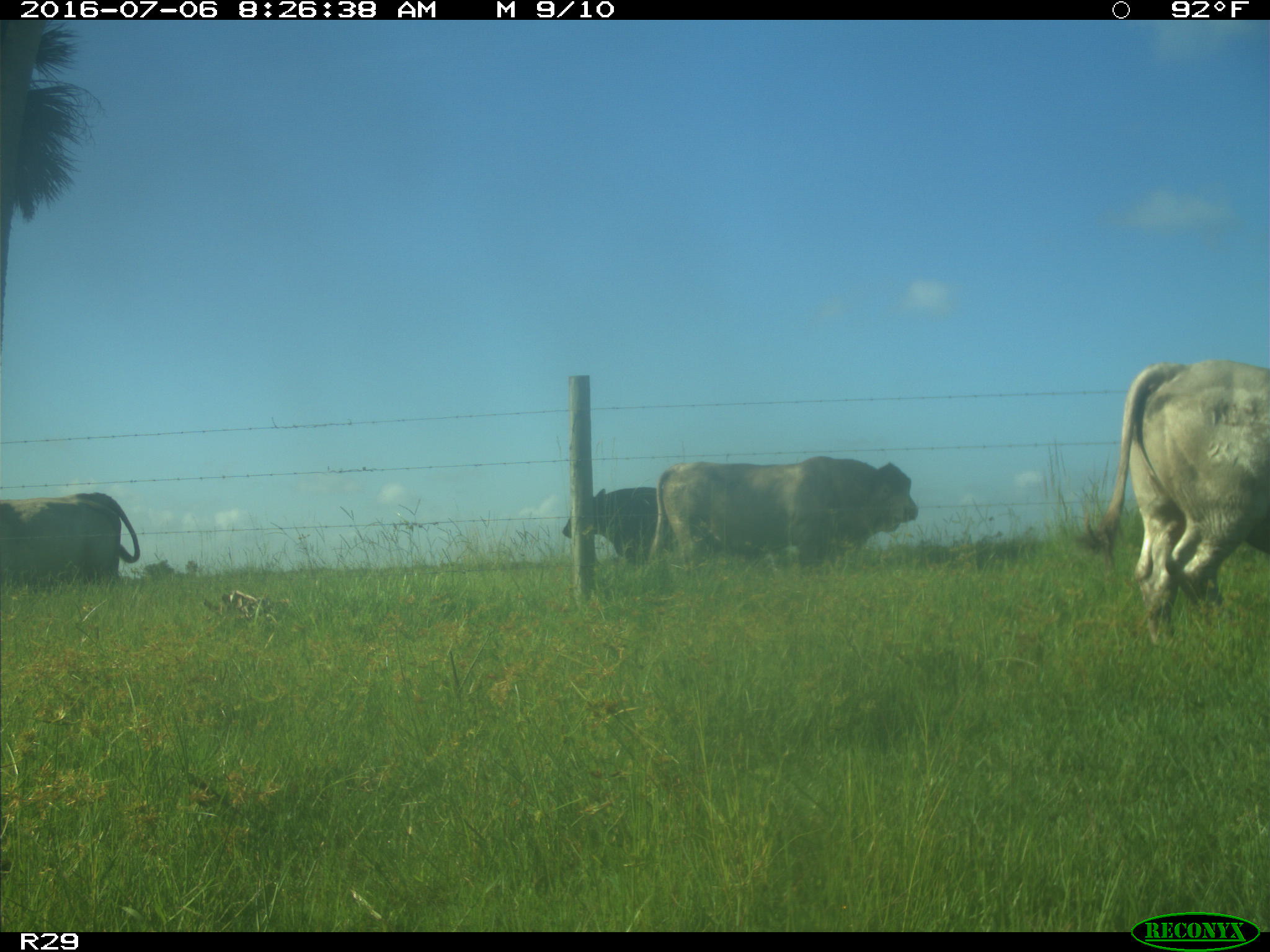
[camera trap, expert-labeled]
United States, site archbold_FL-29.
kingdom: Animalia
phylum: Chordata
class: Mammalia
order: Artiodactyla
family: Bovidae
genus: Bos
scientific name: Bos taurus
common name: domestic cow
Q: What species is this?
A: Bos taurus (domestic cow).